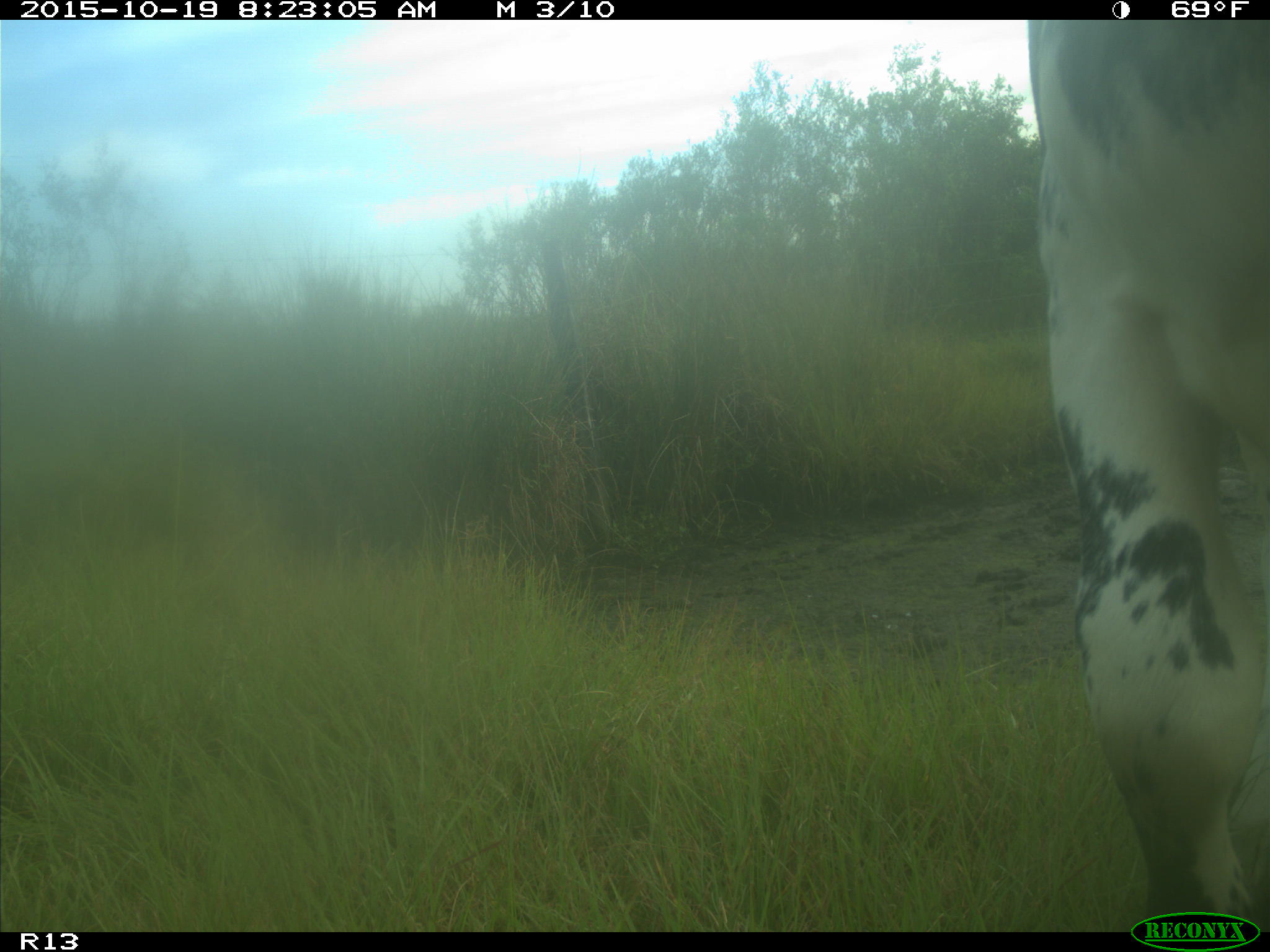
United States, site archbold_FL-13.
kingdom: Animalia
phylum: Chordata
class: Mammalia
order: Artiodactyla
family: Bovidae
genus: Bos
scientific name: Bos taurus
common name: domestic cow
Bos taurus (domestic cow).